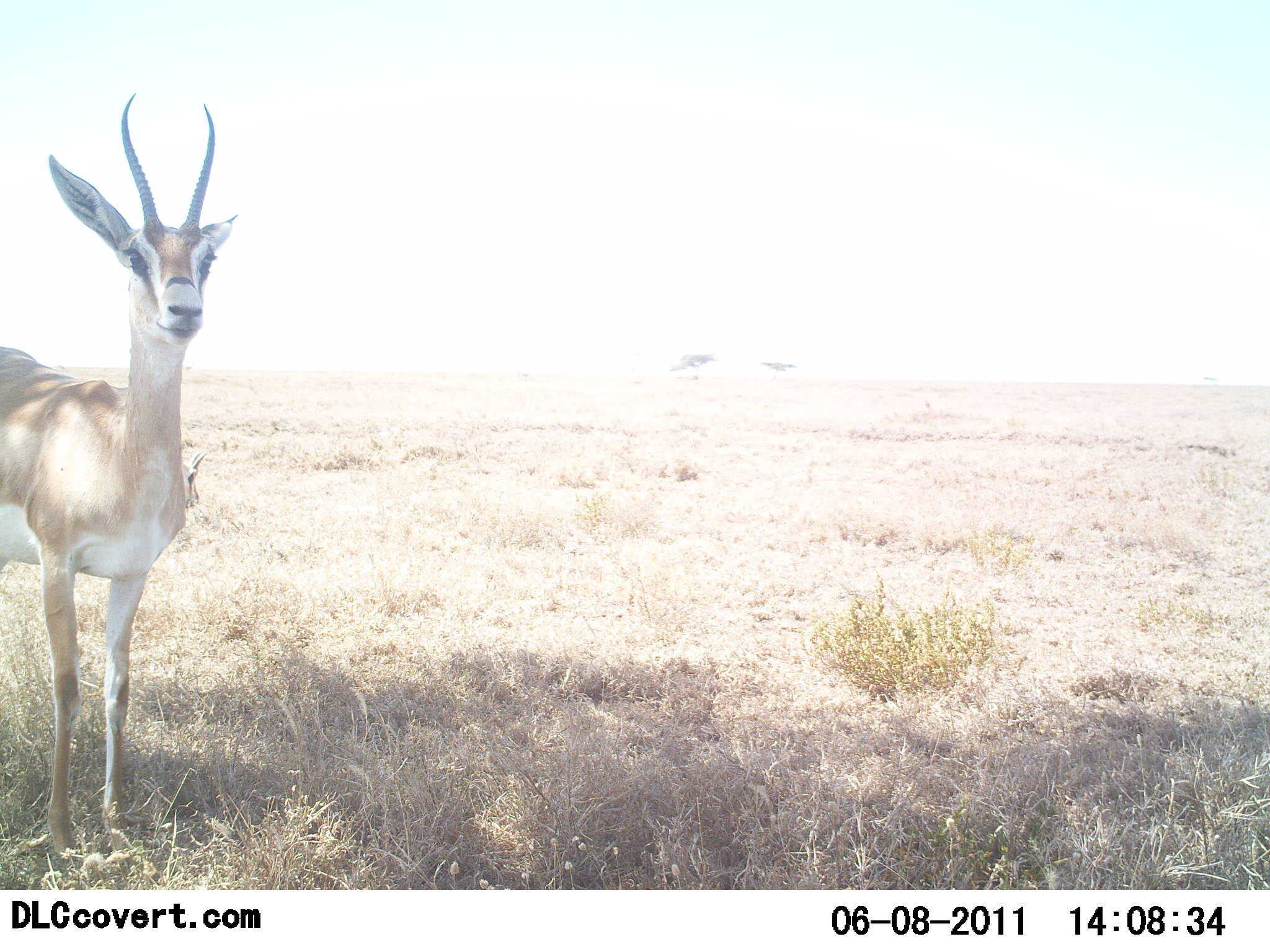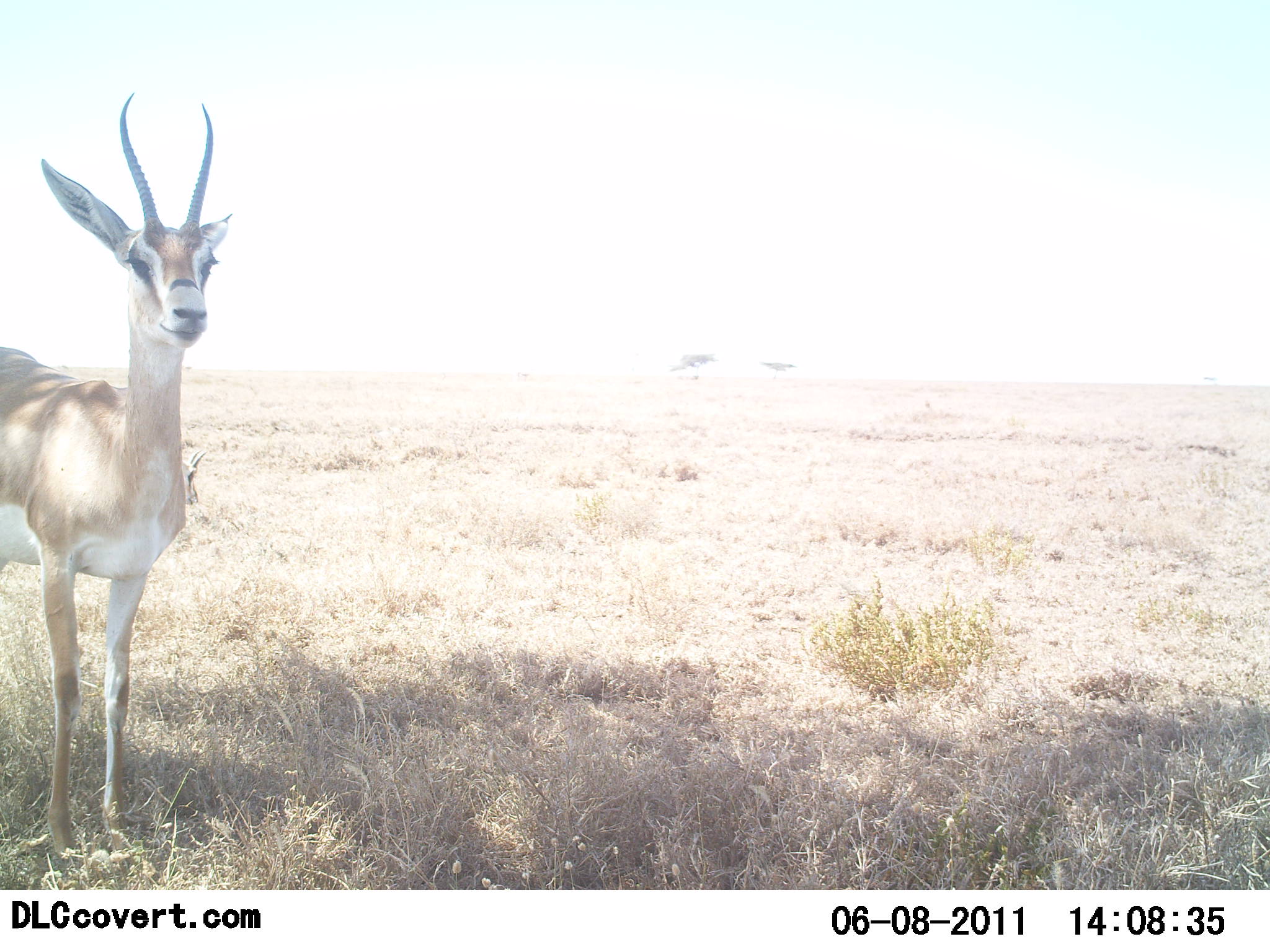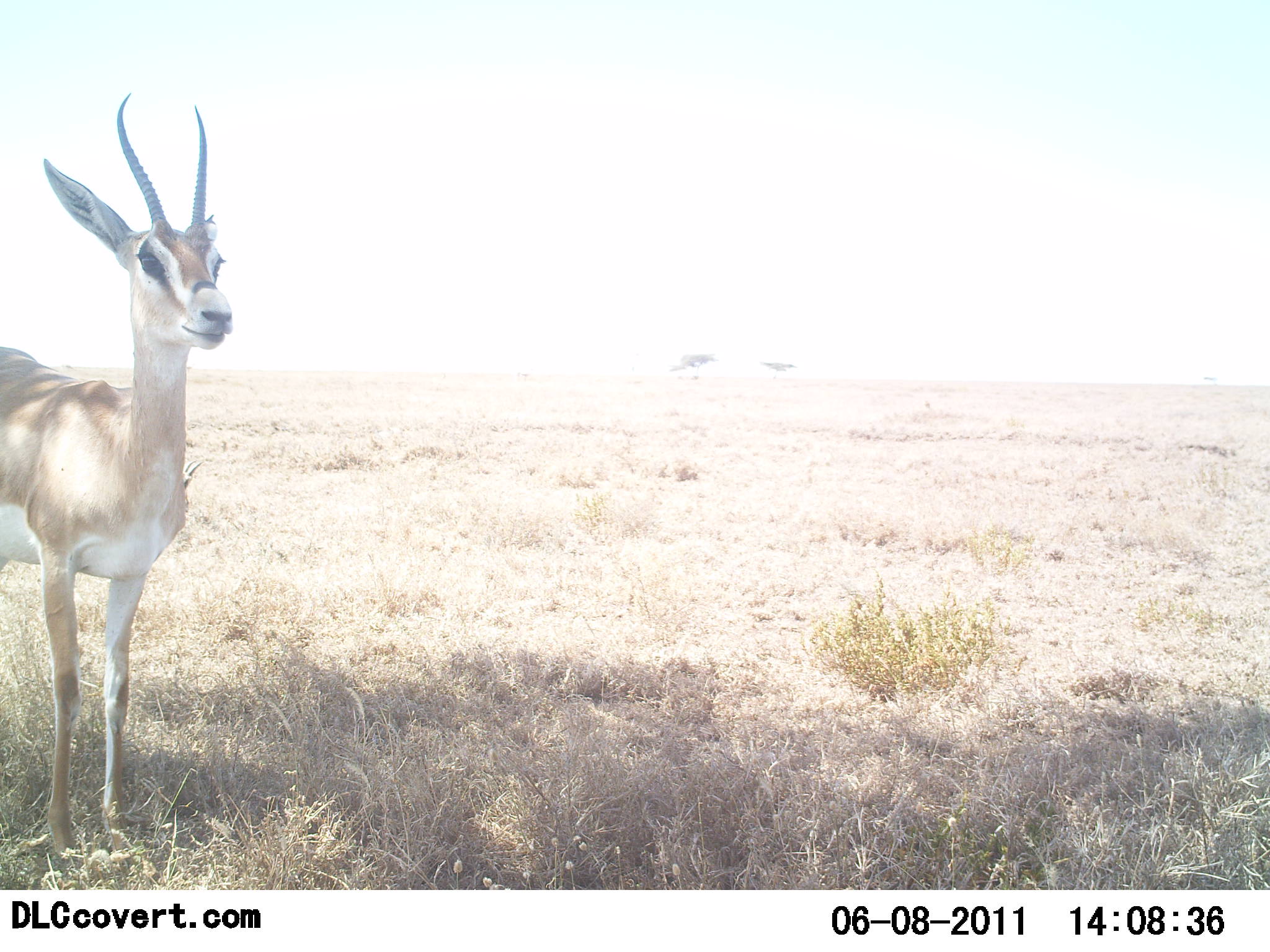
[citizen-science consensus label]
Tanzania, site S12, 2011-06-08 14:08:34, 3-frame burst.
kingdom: Animalia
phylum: Chordata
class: Mammalia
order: Artiodactyla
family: Bovidae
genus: Nanger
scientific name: Nanger granti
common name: grant's gazelle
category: gazellegrants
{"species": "gazellegrants (grant's gazelle) (Nanger granti)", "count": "2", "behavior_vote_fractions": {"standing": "91%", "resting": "9%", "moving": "9%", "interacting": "0%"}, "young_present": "0%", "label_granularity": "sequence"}